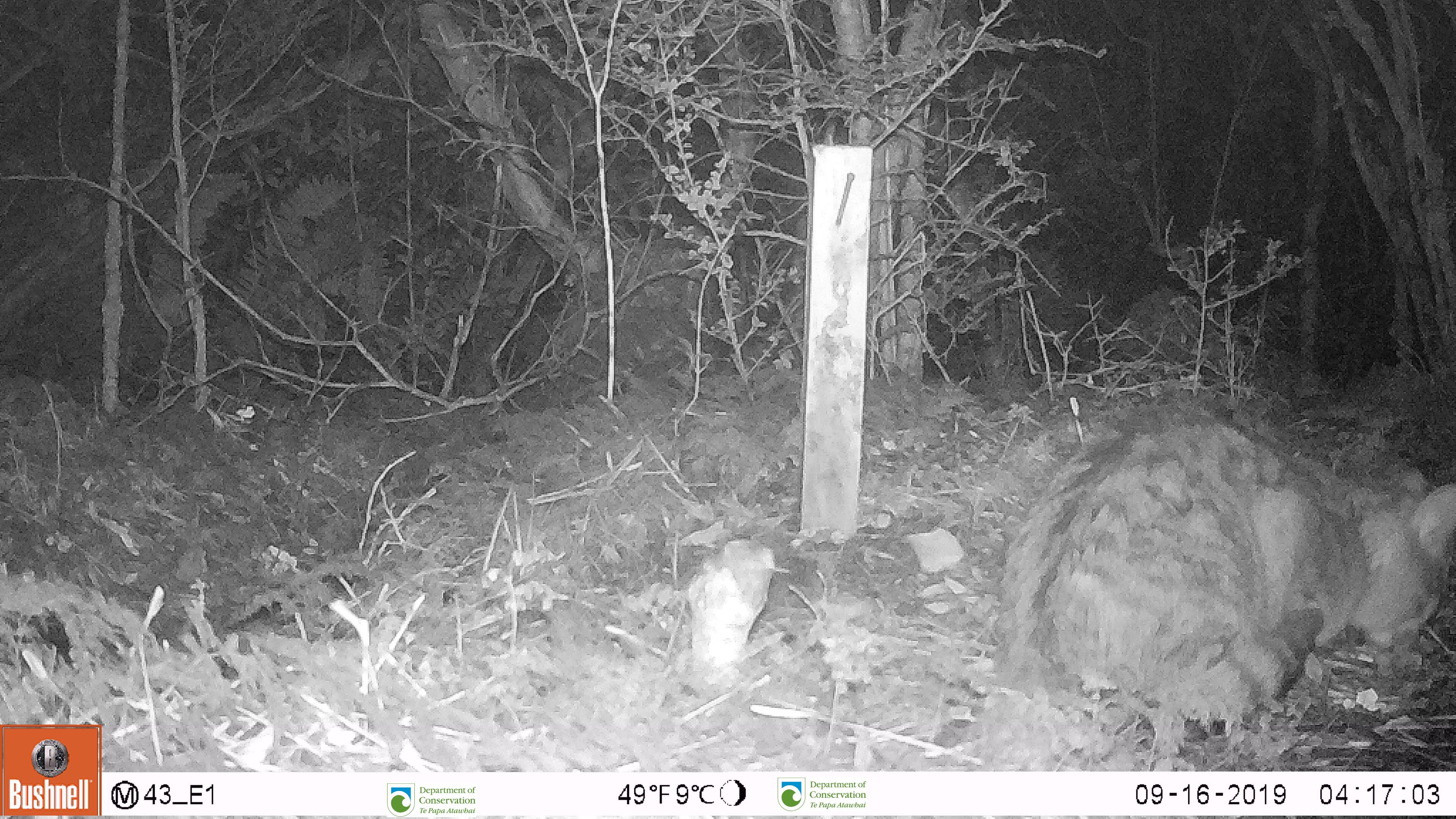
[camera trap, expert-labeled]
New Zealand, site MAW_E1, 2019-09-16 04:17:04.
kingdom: Animalia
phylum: Chordata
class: Mammalia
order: Carnivora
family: Felidae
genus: Felis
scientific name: Felis catus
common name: domestic cat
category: cat